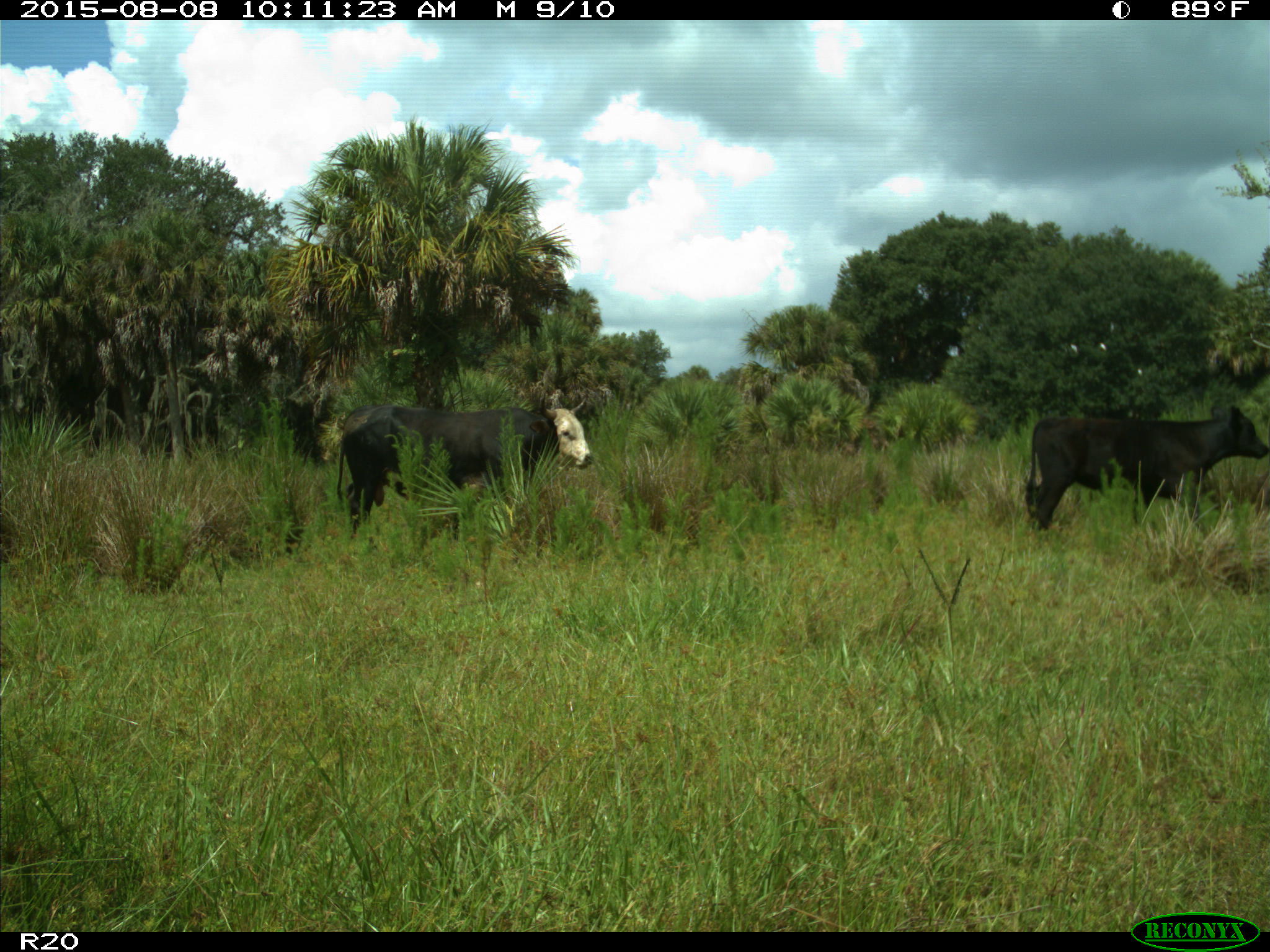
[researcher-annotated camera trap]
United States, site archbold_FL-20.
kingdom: Animalia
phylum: Chordata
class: Mammalia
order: Artiodactyla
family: Bovidae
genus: Bos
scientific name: Bos taurus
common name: domestic cow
Bos taurus (domestic cow).